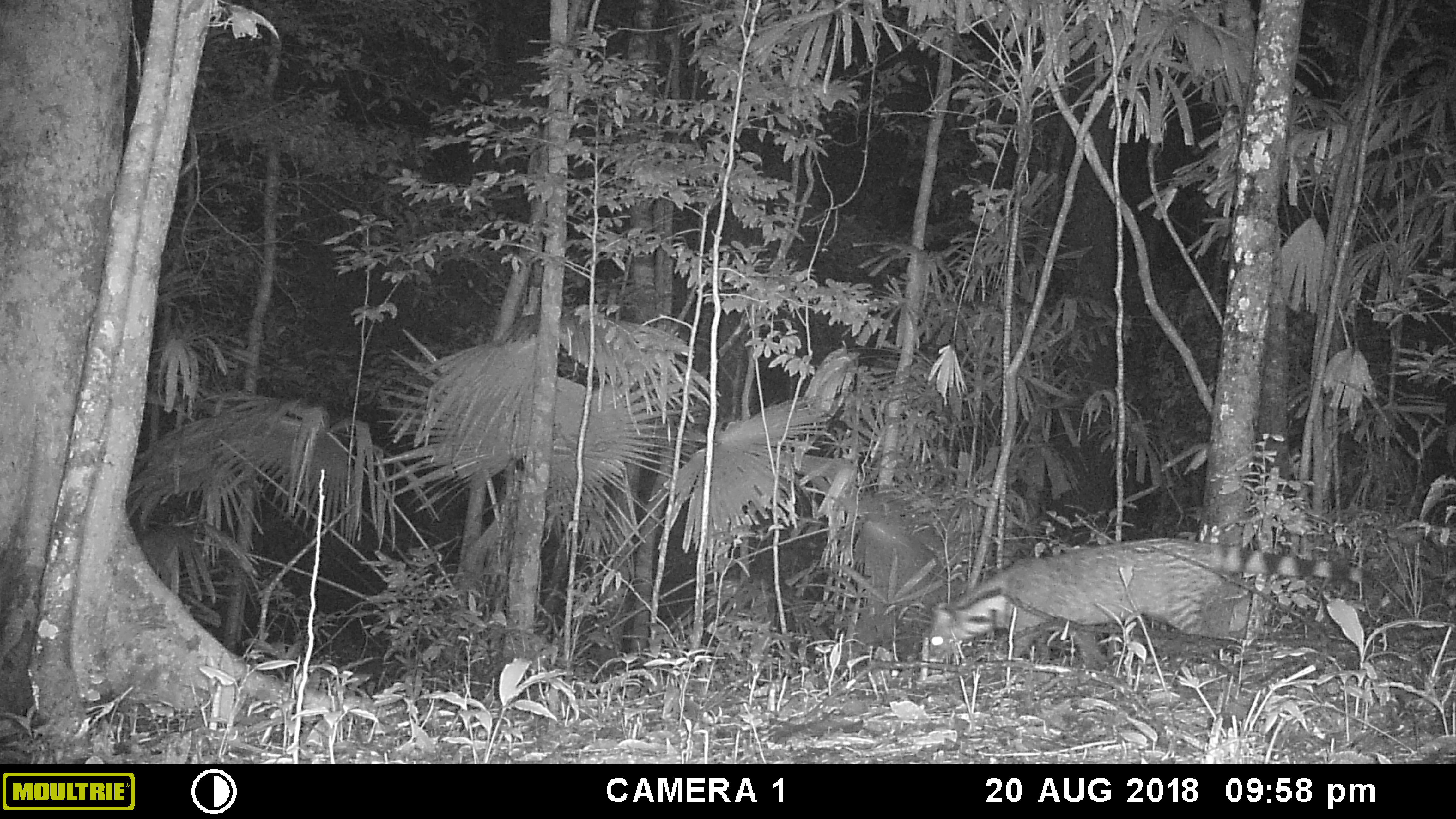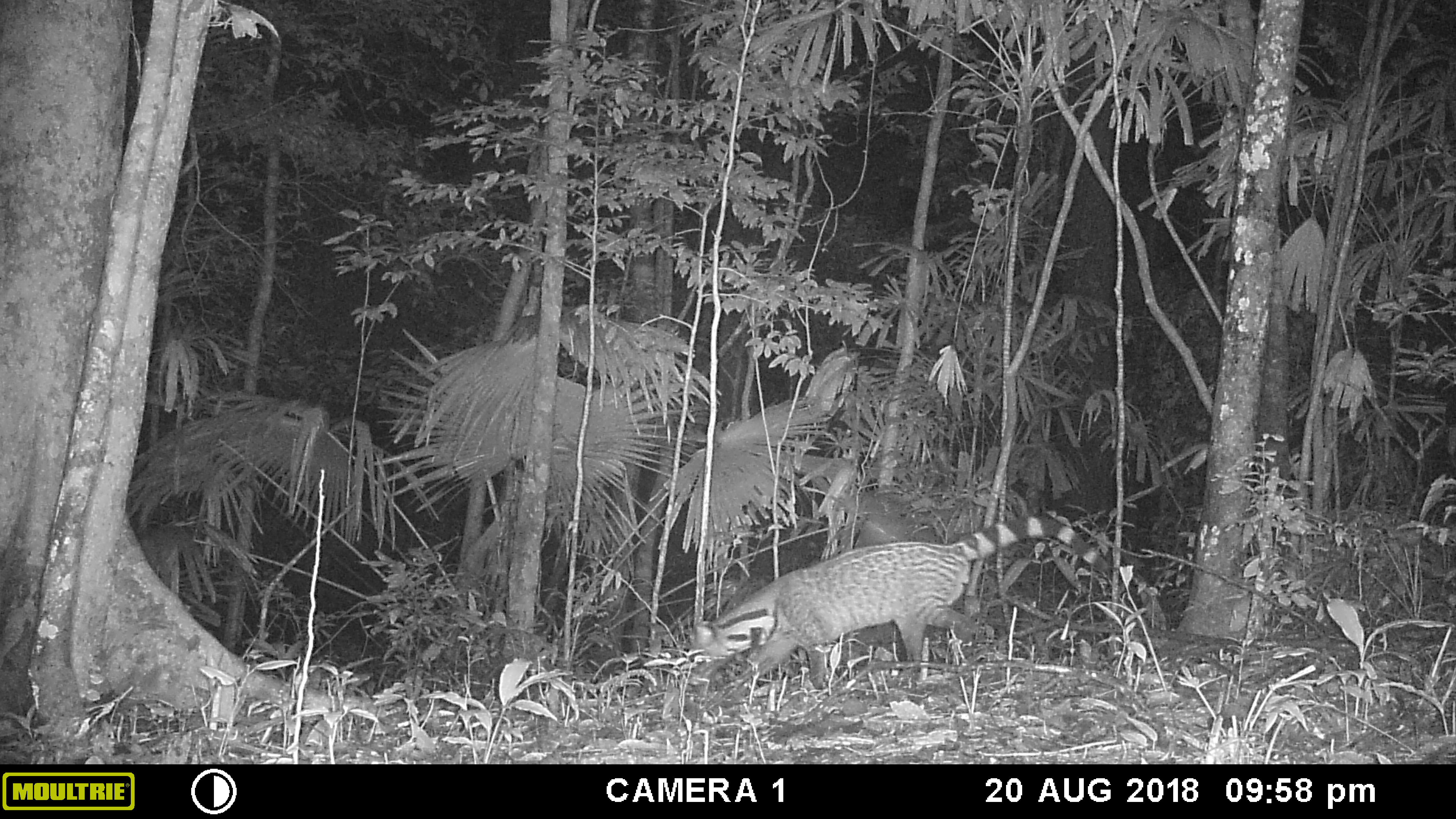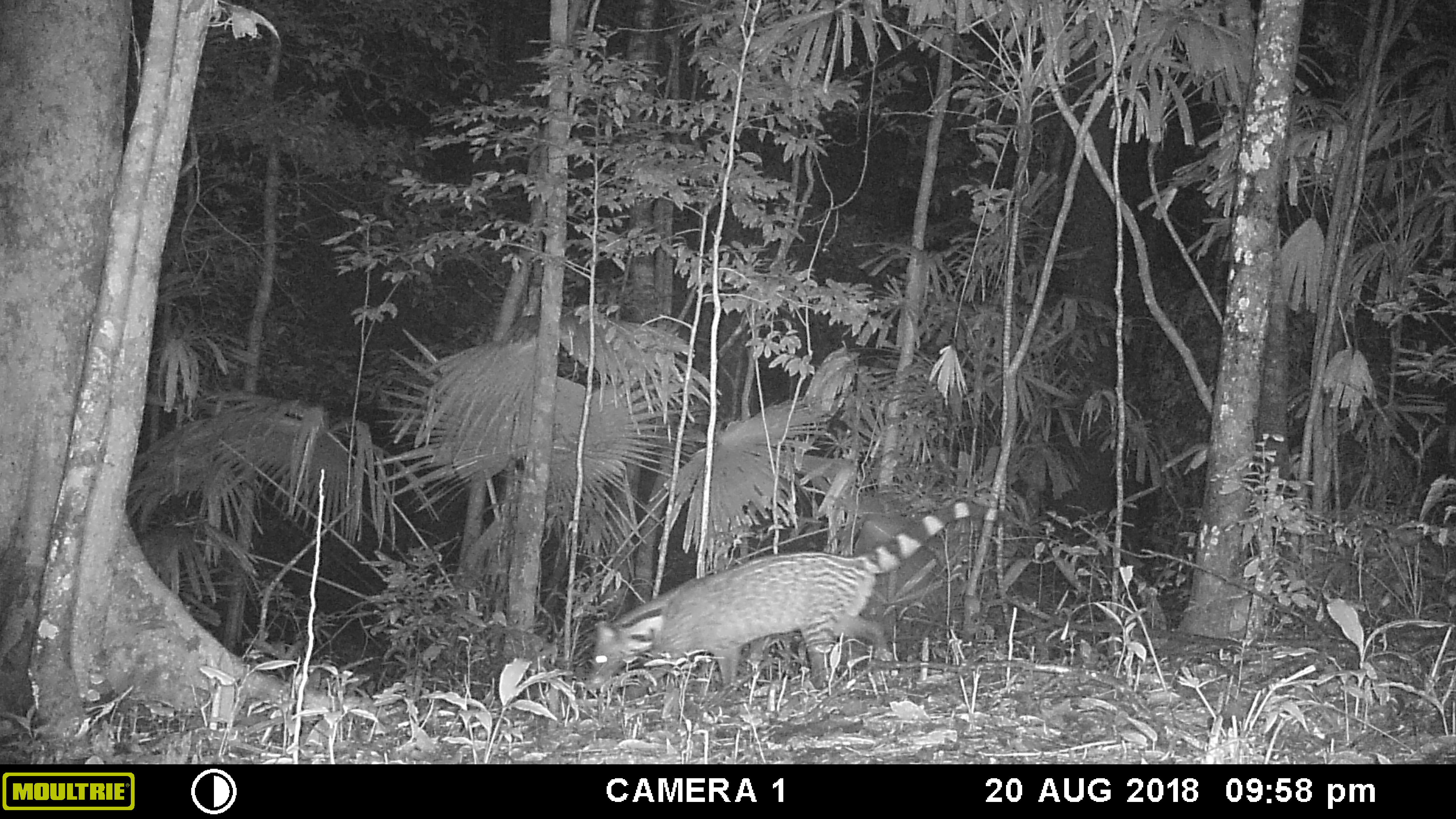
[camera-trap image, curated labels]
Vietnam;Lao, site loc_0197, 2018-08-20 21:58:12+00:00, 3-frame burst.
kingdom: Animalia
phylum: Chordata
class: Mammalia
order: Carnivora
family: Viverridae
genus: Viverra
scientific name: Viverra zibetha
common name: large indian civet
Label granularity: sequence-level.